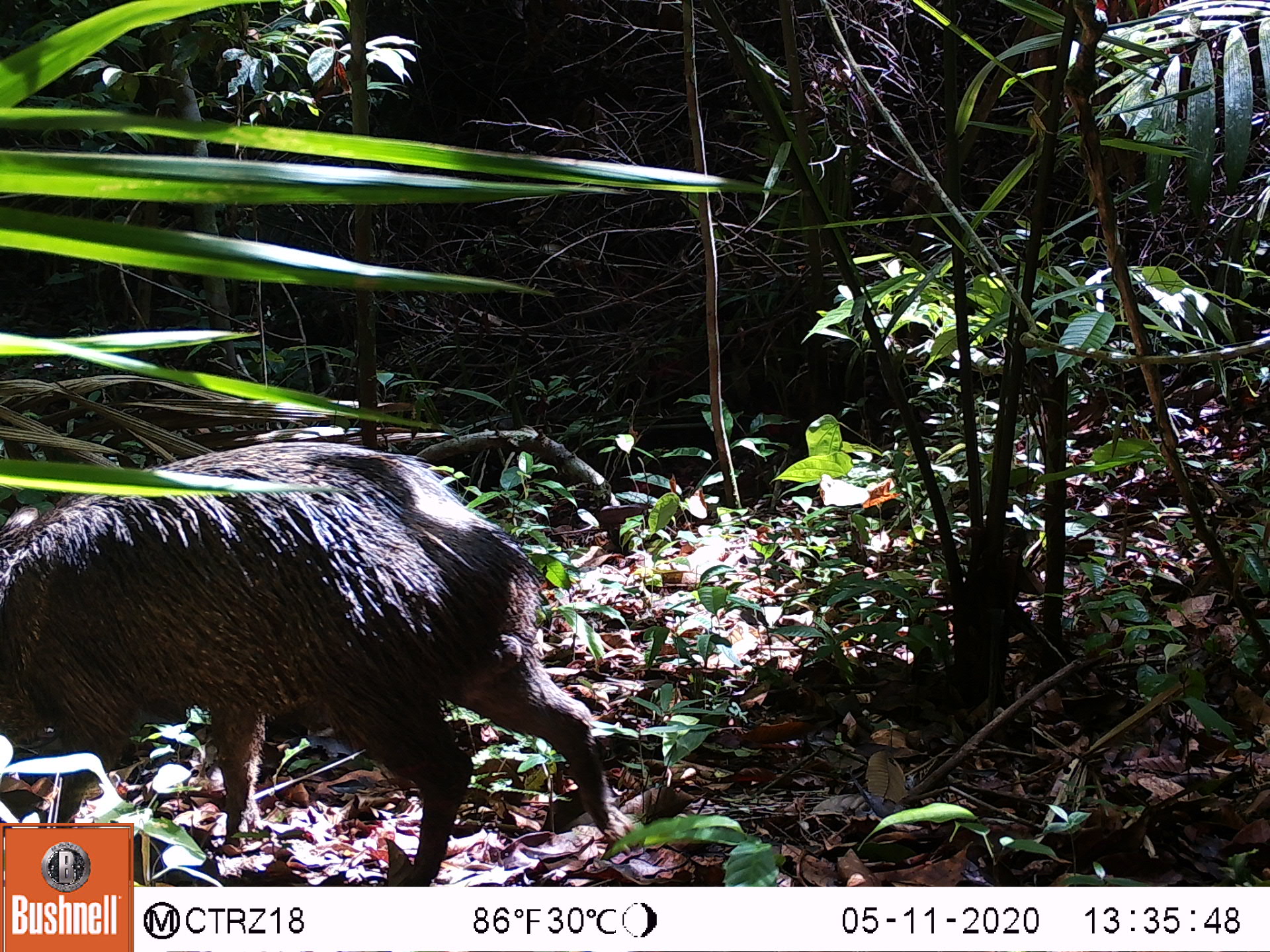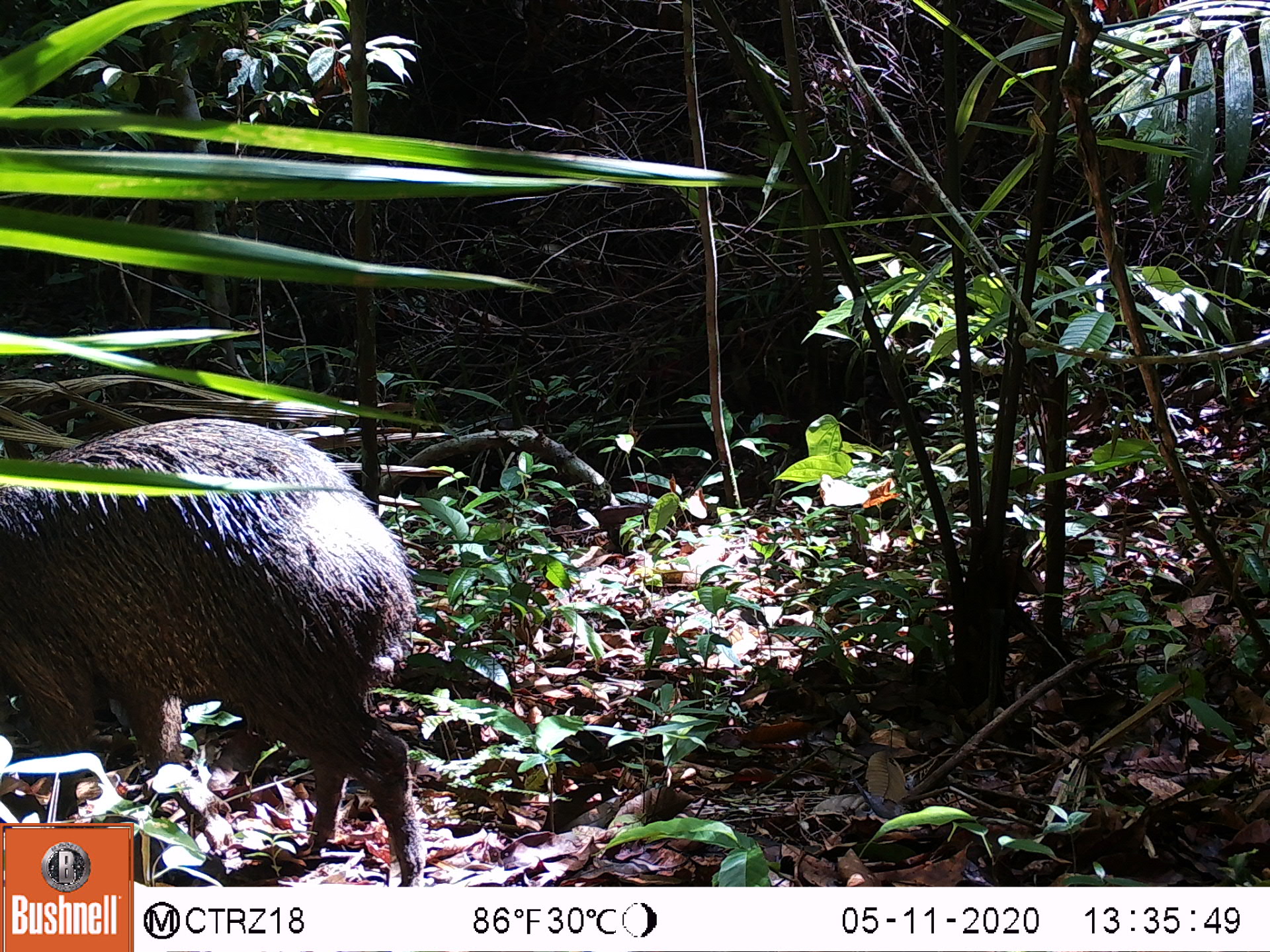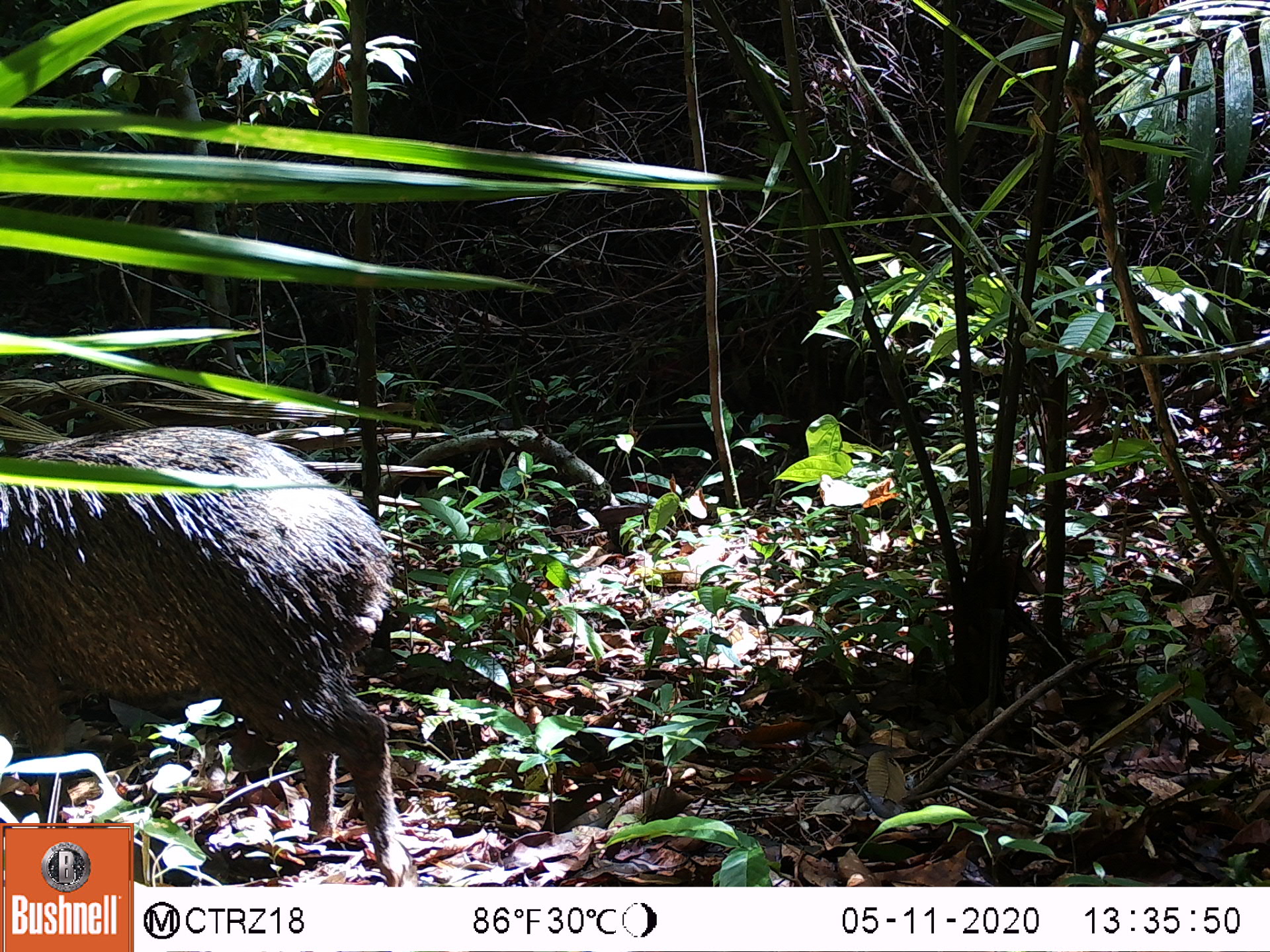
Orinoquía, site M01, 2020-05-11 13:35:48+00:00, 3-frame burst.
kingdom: Animalia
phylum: Chordata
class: Mammalia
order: Artiodactyla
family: Tayassuidae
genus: Pecari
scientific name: Pecari tajacu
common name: collared peccary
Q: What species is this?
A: Collared peccary (Pecari tajacu).